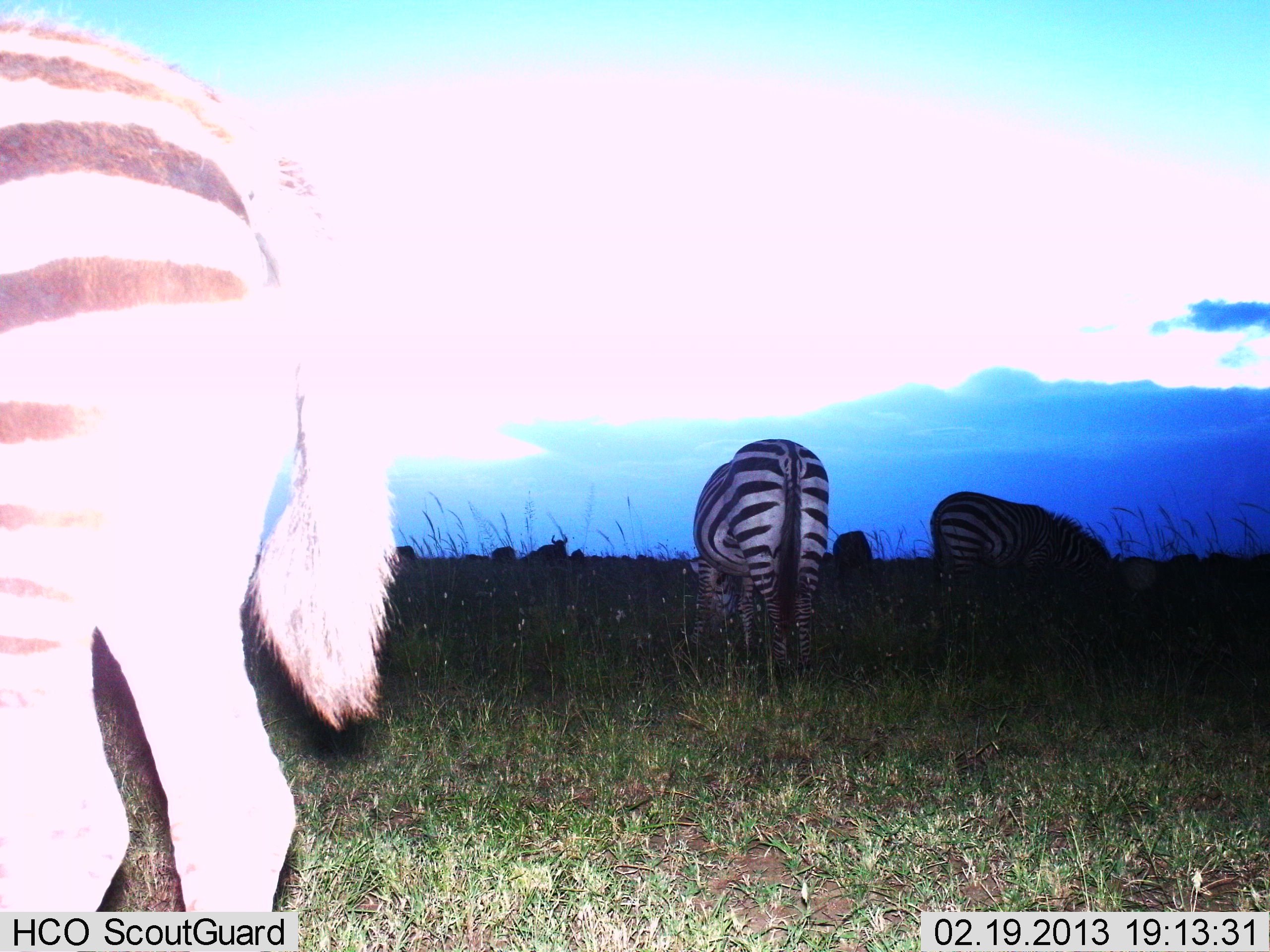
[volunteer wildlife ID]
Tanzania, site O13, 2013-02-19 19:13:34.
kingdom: Animalia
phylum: Chordata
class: Mammalia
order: Artiodactyla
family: Bovidae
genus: Connochaetes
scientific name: Connochaetes taurinus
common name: blue wildebeest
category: wildebeest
Wildebeest (blue wildebeest) (Connochaetes taurinus), count 4. Behavior (volunteer vote fractions): standing 64%, resting 21%, moving 21%, interacting 0%. Young present (vote fraction): 0%. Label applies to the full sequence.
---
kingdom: Animalia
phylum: Chordata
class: Mammalia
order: Perissodactyla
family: Equidae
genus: Equus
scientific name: Equus quagga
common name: plains zebra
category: zebra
Zebra (plains zebra) (Equus quagga), count 3. Behavior (volunteer vote fractions): standing 43%, resting 11%, moving 11%, interacting 0%. Young present (vote fraction): 7%. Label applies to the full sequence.